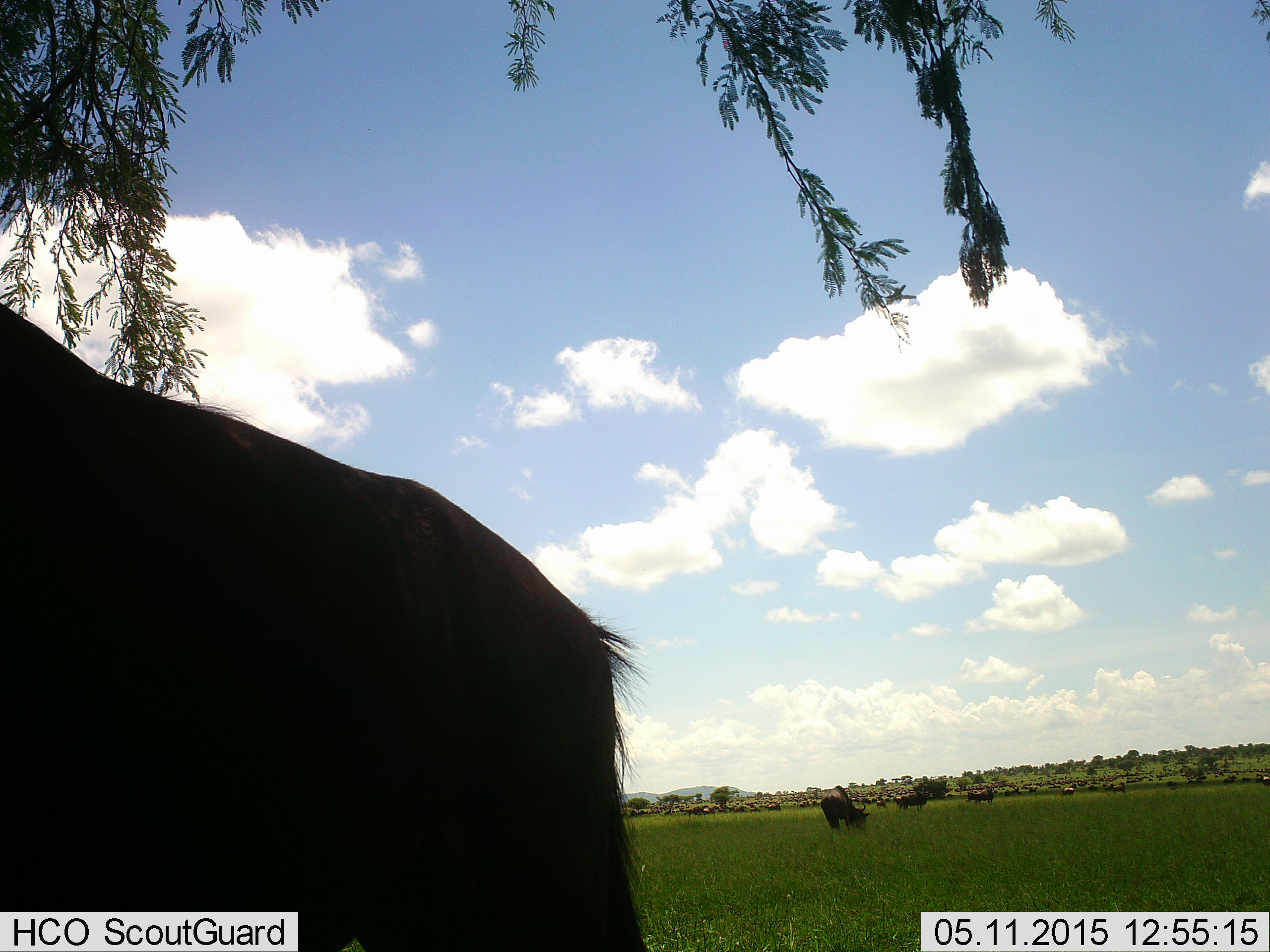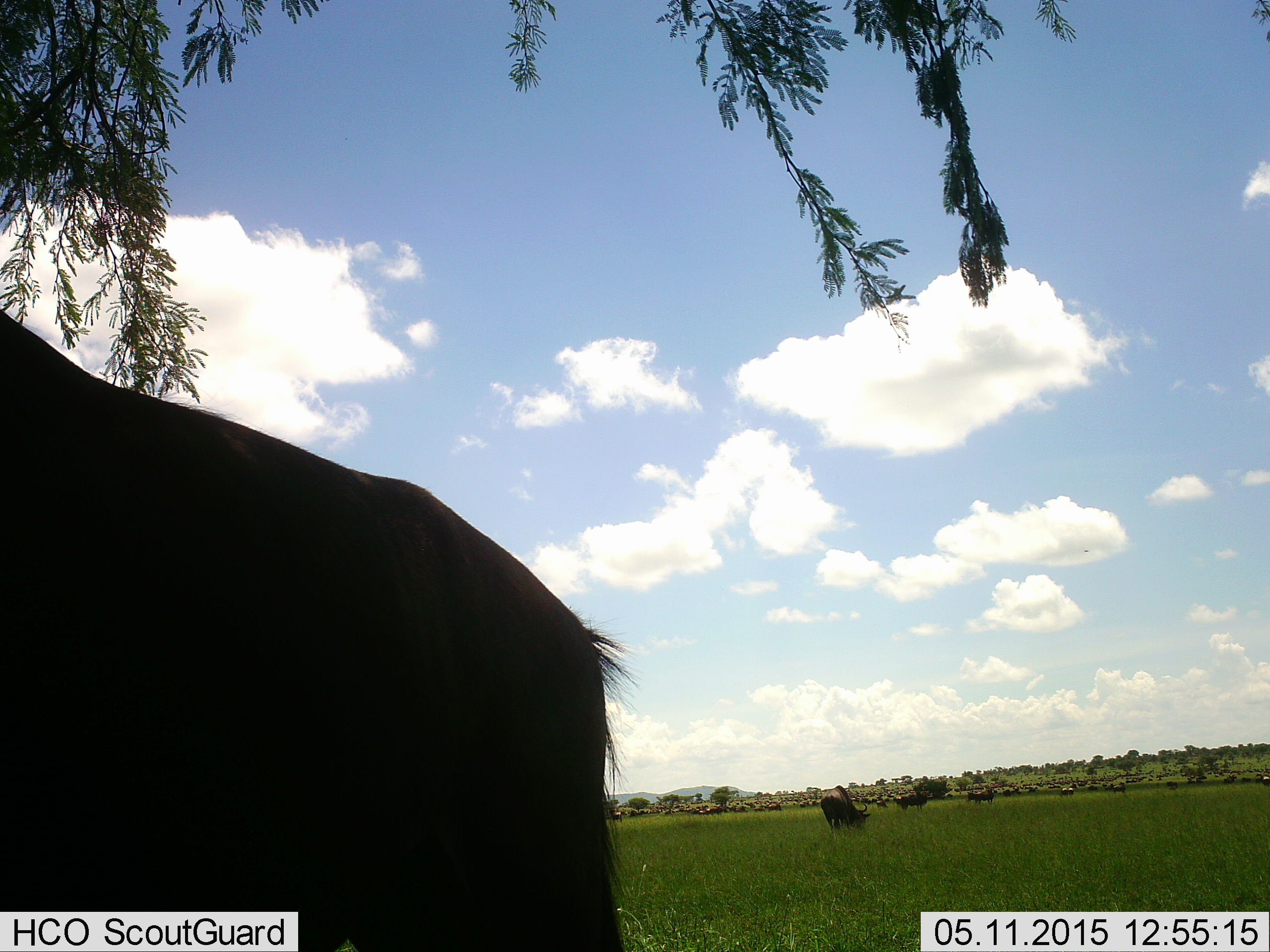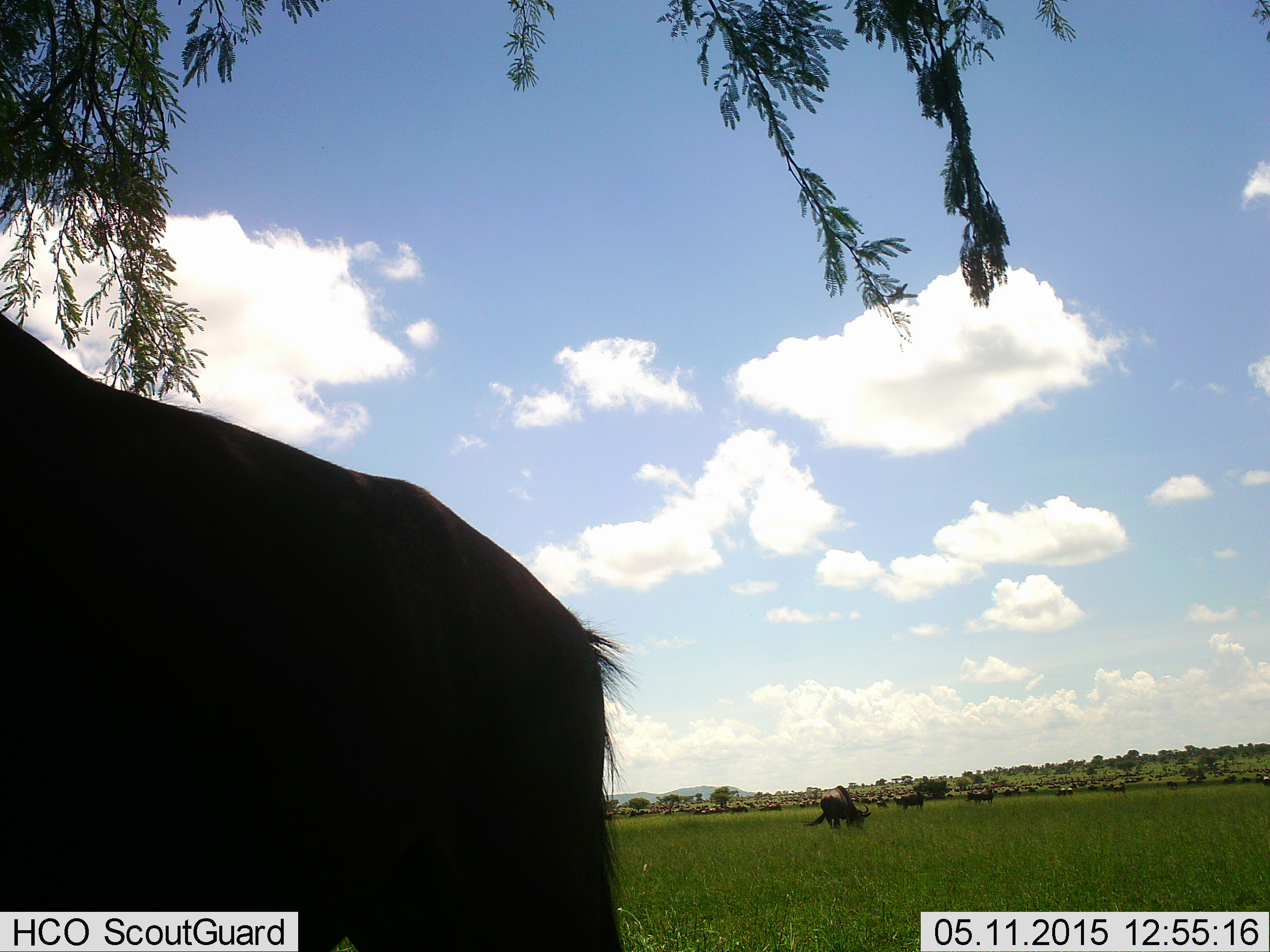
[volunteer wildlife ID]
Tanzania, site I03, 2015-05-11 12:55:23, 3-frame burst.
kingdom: Animalia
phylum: Chordata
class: Mammalia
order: Artiodactyla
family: Bovidae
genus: Connochaetes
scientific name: Connochaetes taurinus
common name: blue wildebeest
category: wildebeest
Wildebeest (blue wildebeest) (Connochaetes taurinus), count 11-50. Behavior (volunteer vote fractions): standing 70%, resting 0%, moving 10%, interacting 0%. Young present (vote fraction): 0%. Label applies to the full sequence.